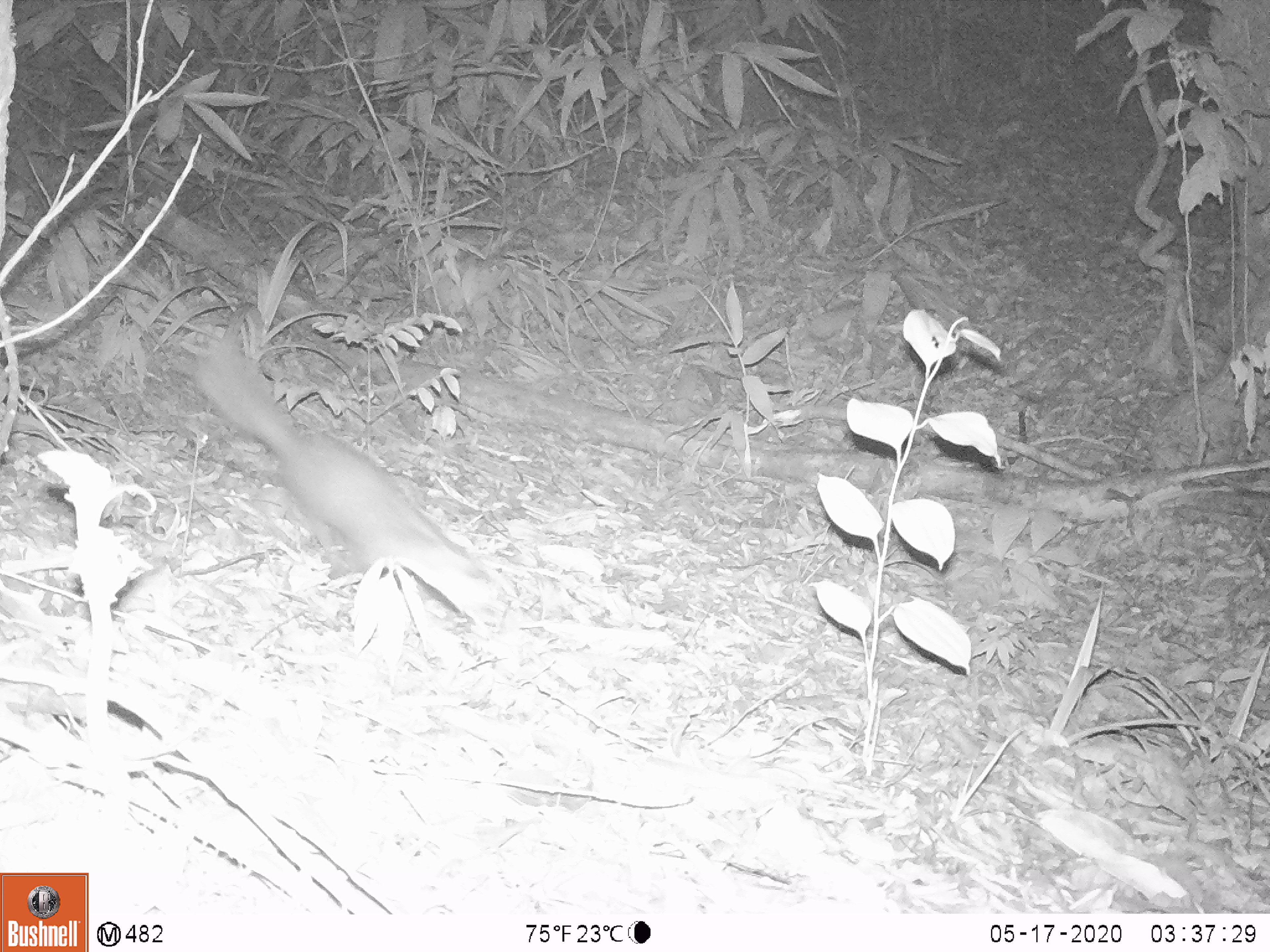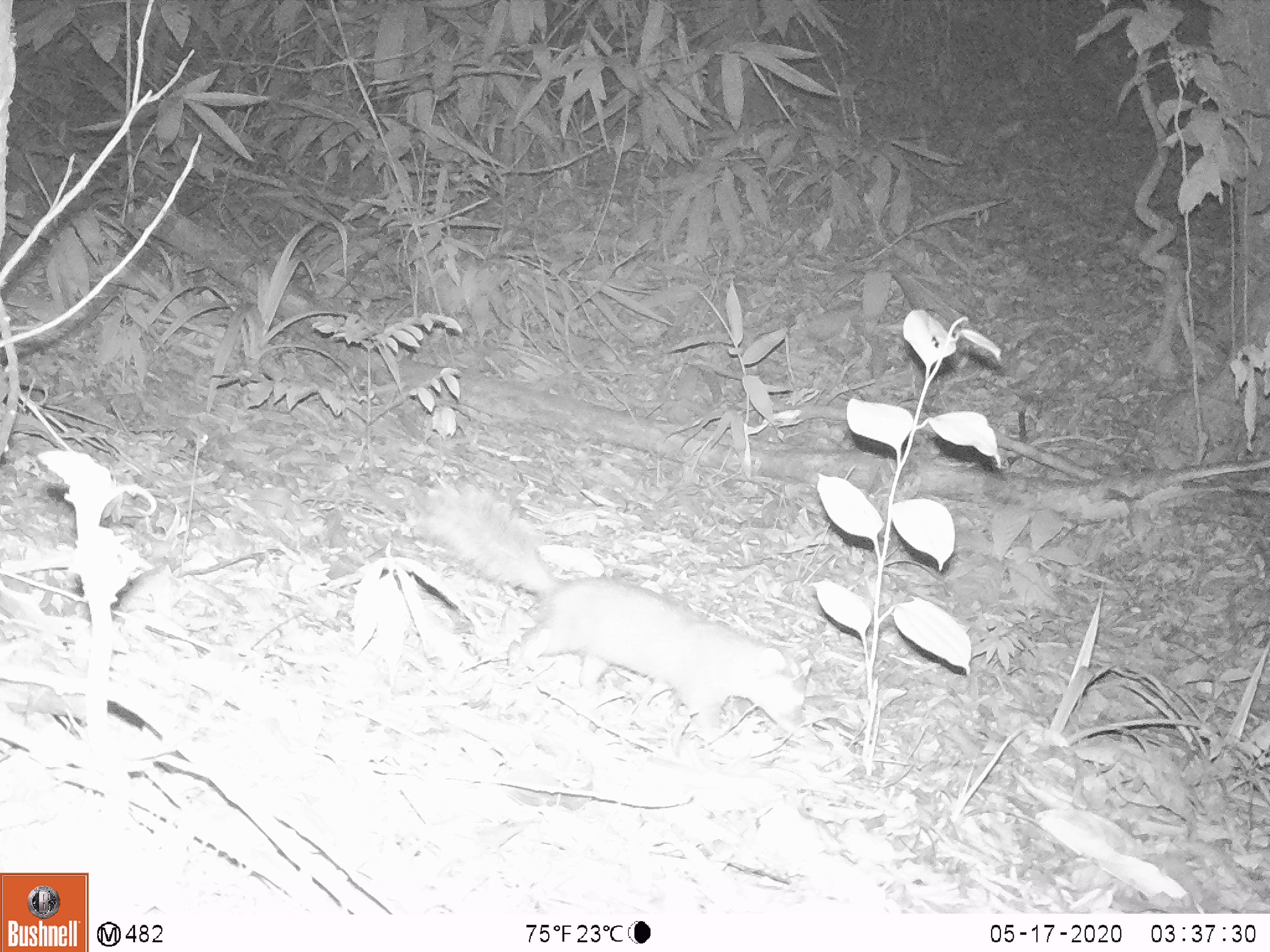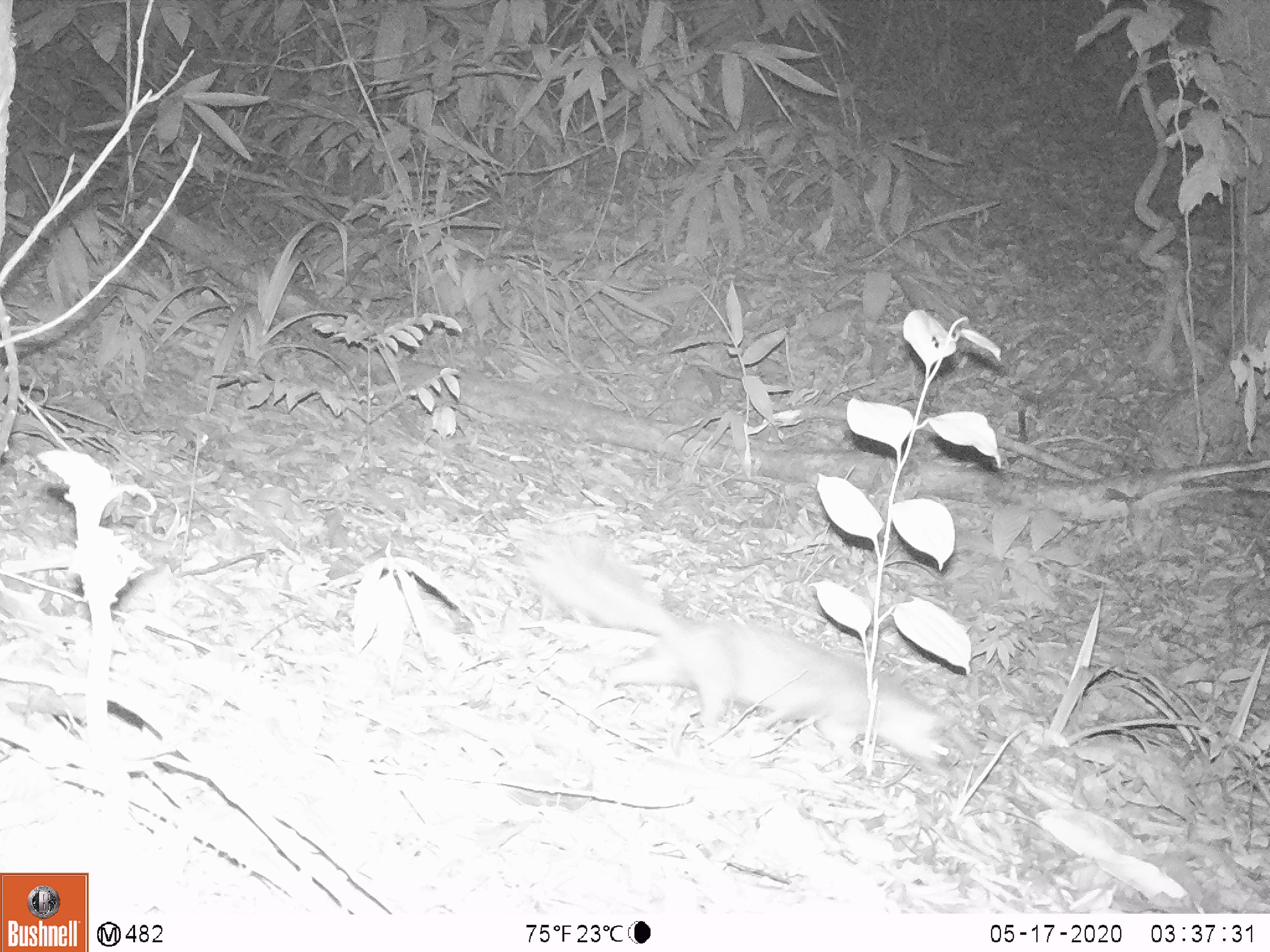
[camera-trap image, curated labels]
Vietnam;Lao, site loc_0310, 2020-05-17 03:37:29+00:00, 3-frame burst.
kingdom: Animalia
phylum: Chordata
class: Mammalia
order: Carnivora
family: Mustelidae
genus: Melogale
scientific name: Melogale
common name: ferret badger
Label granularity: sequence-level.